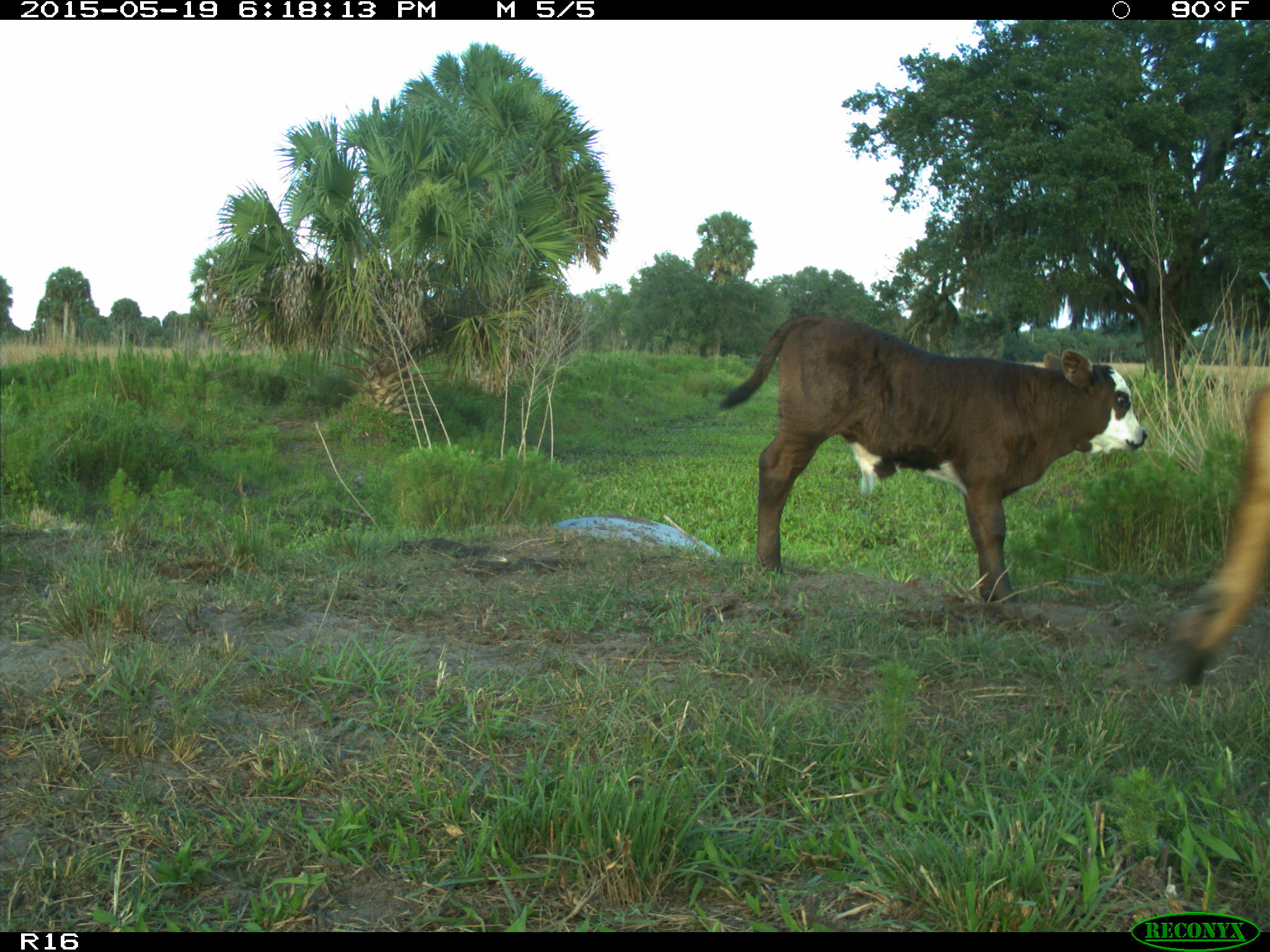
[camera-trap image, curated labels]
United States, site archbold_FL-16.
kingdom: Animalia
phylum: Chordata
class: Mammalia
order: Artiodactyla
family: Bovidae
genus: Bos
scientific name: Bos taurus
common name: domestic cow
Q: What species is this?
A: Bos taurus (domestic cow).